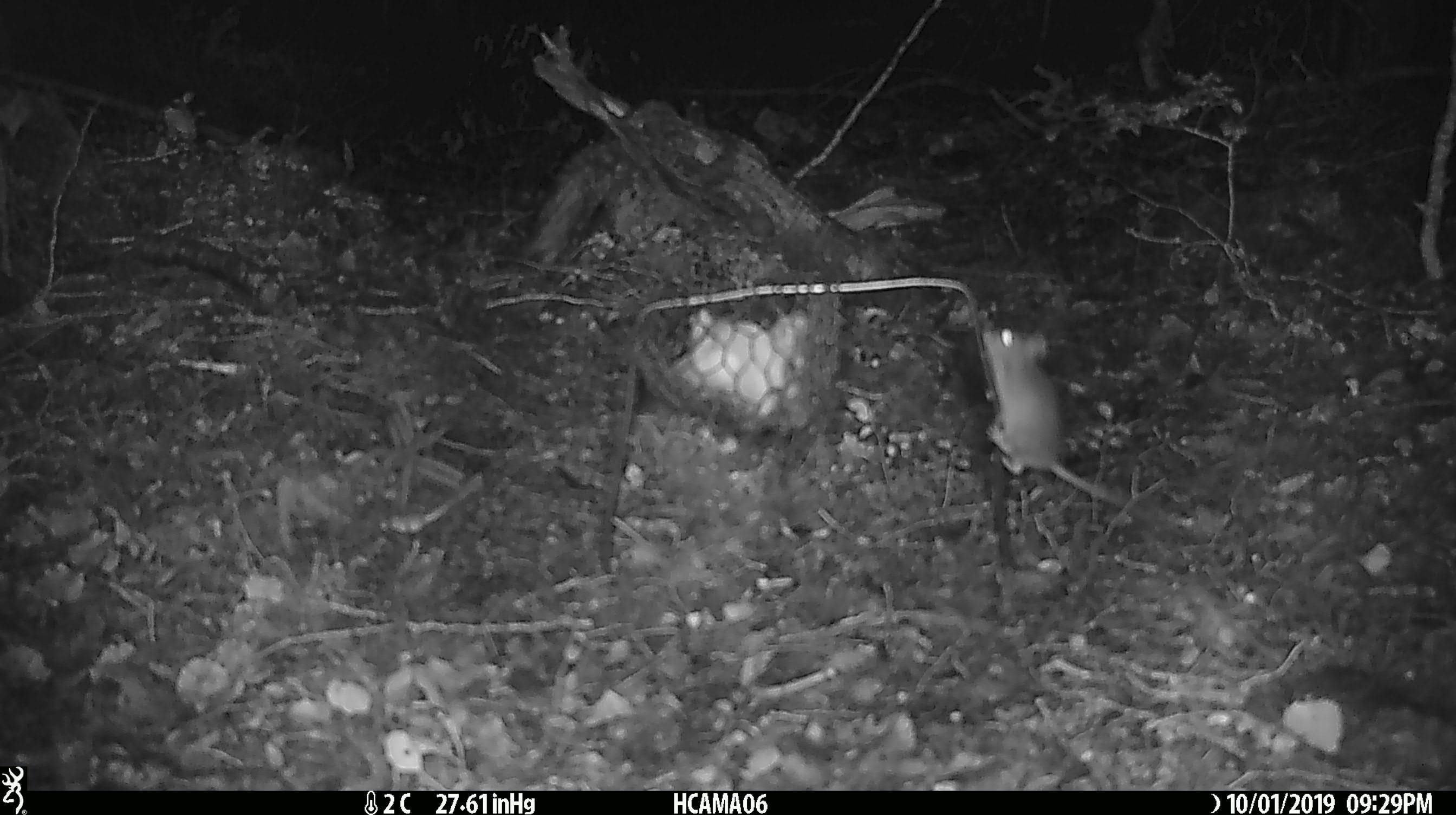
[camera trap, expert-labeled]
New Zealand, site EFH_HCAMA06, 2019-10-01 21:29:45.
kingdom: Animalia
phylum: Chordata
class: Mammalia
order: Rodentia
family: Muridae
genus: Mus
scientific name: Mus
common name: mouse